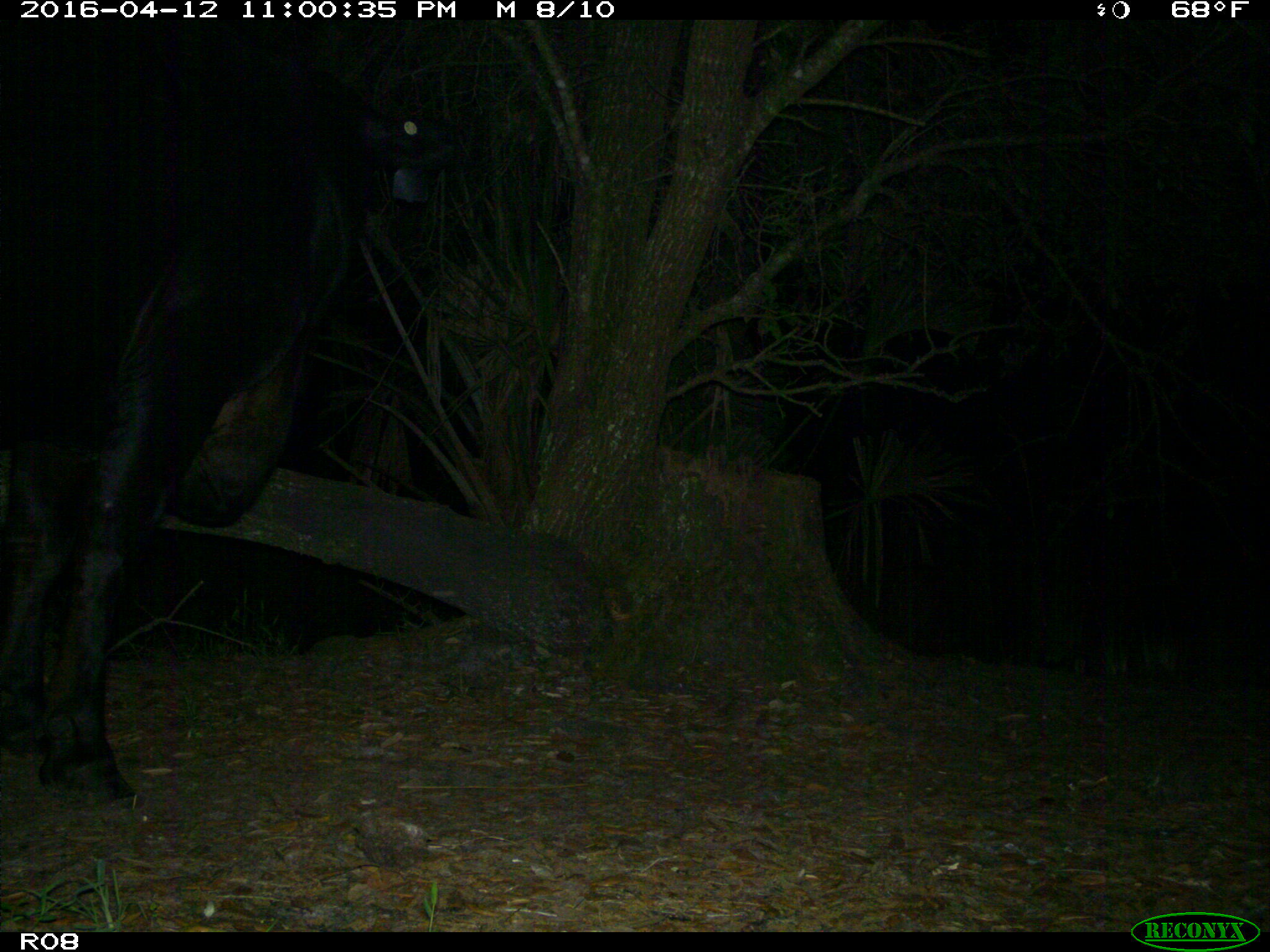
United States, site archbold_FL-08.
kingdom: Animalia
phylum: Chordata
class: Mammalia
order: Artiodactyla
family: Bovidae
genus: Bos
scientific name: Bos taurus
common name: domestic cow